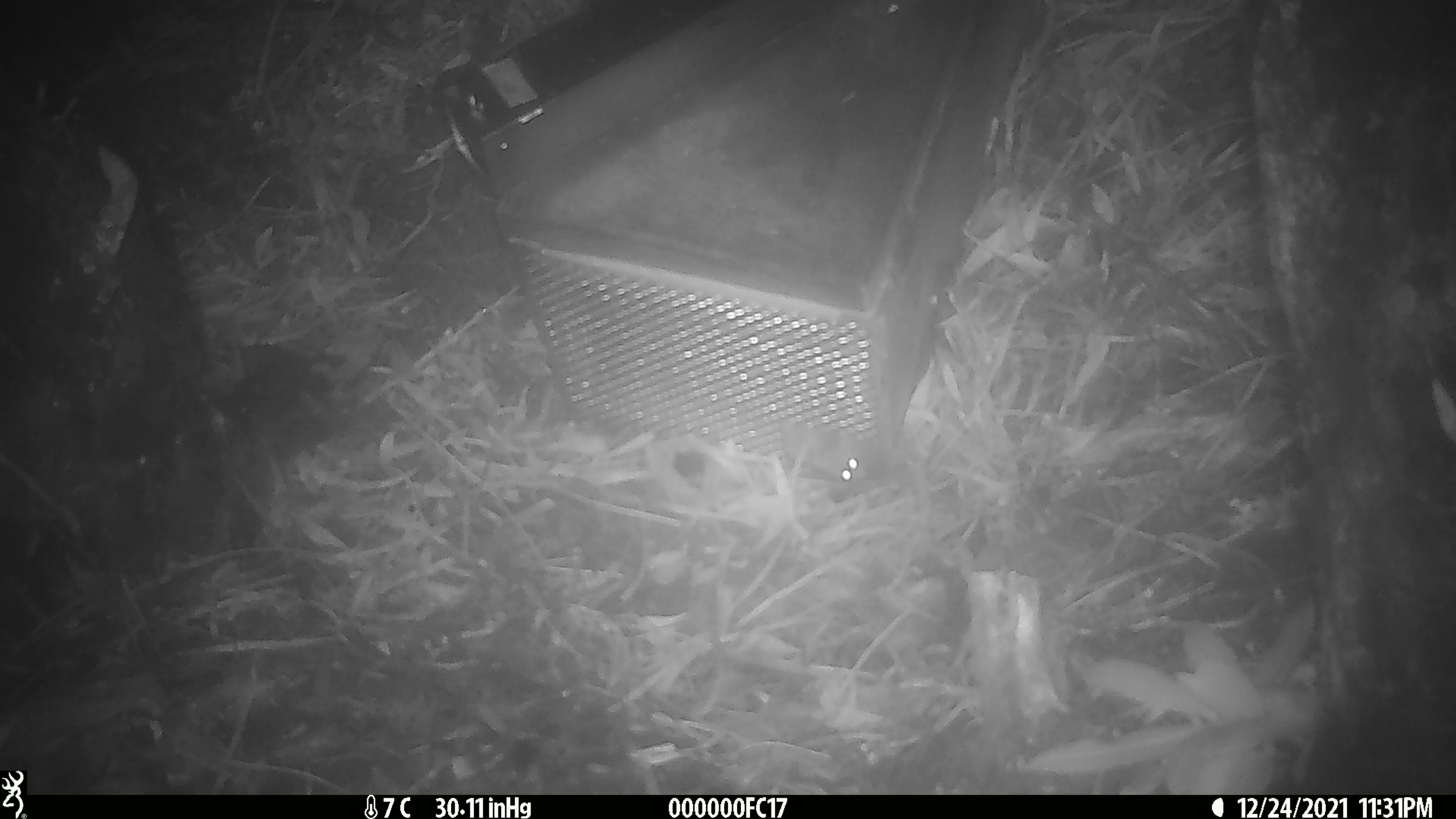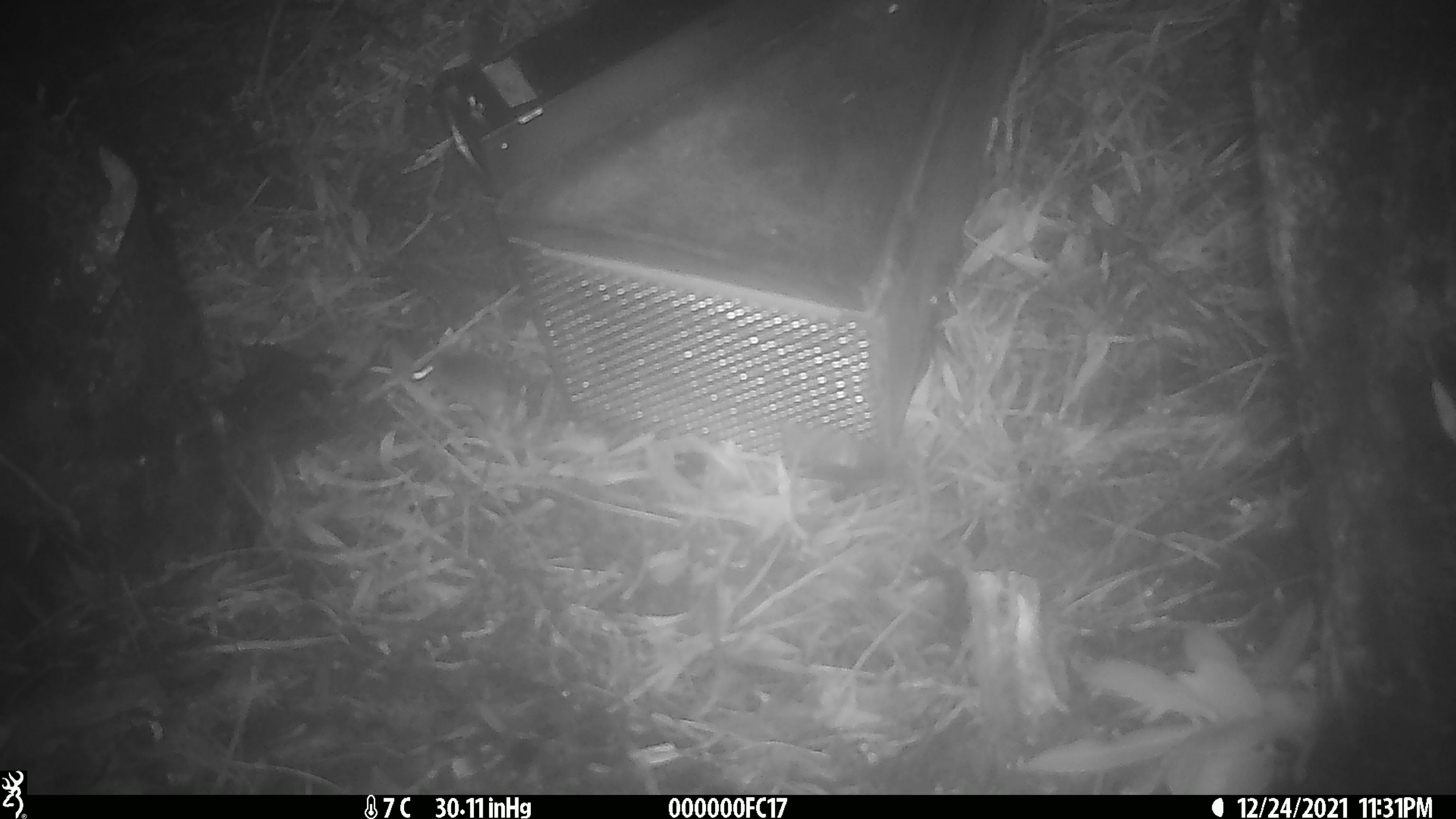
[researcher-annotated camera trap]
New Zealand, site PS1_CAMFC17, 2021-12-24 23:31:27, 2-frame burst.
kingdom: Animalia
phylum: Chordata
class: Mammalia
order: Rodentia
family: Muridae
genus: Mus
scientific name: Mus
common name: mouse